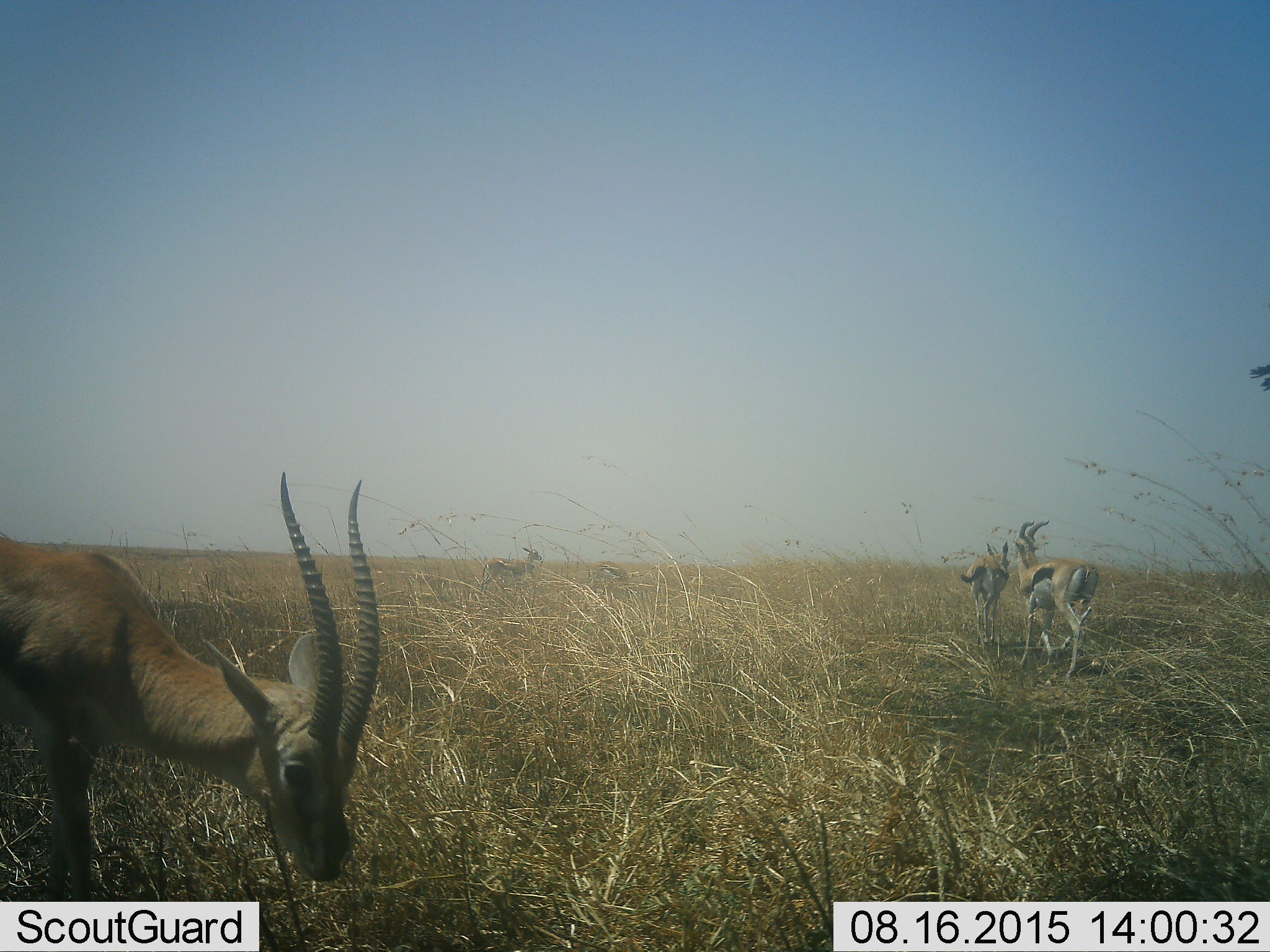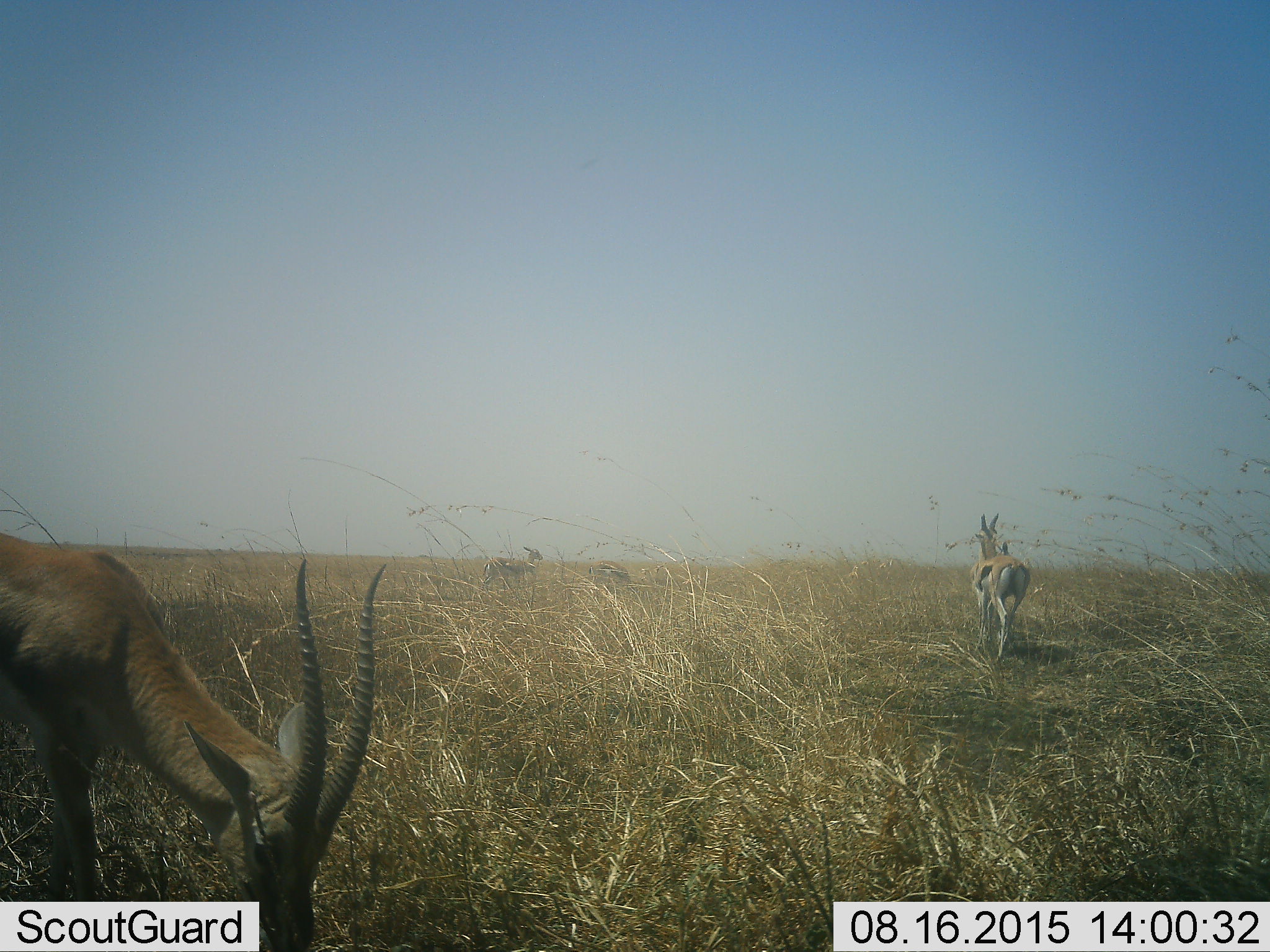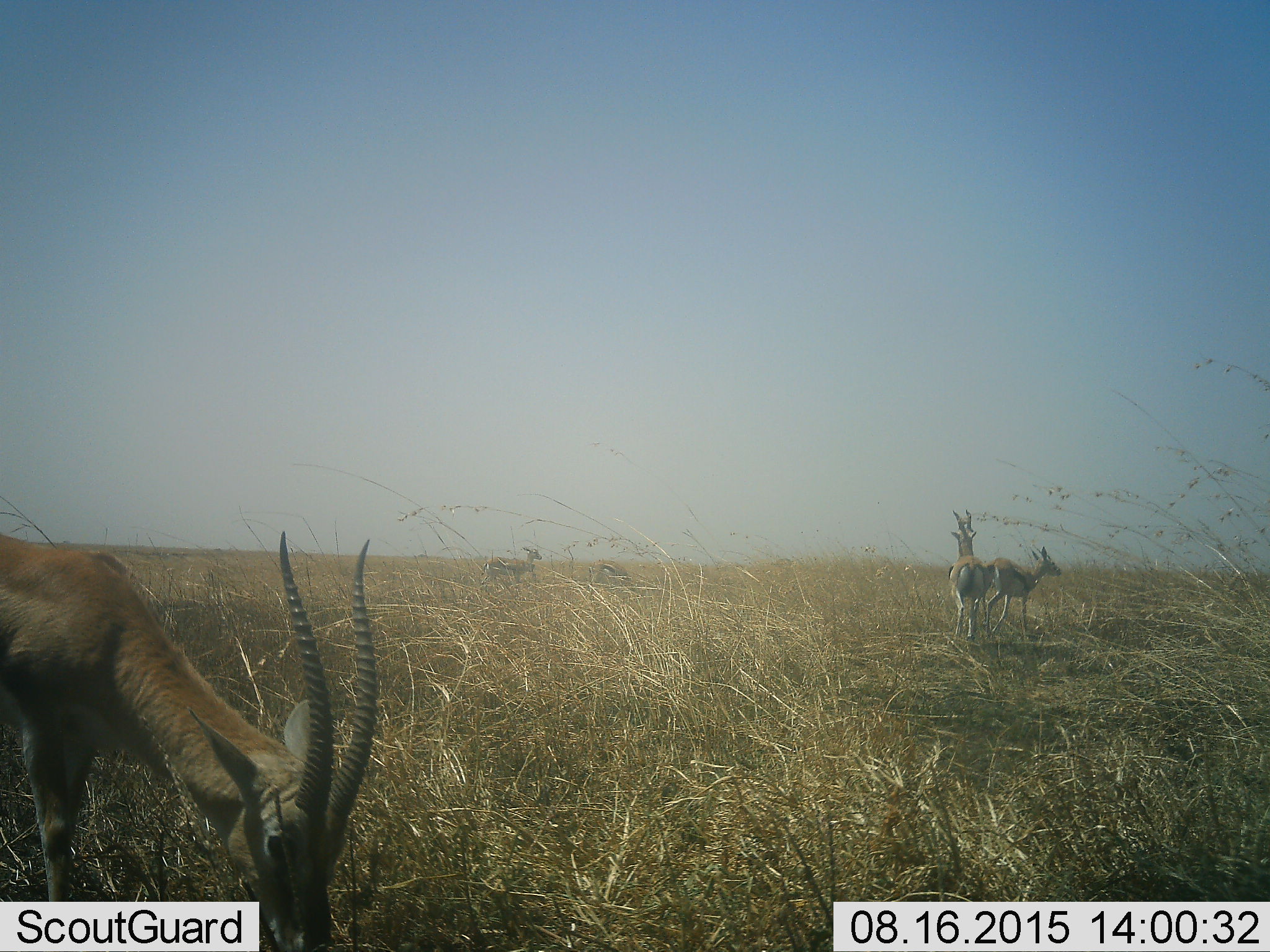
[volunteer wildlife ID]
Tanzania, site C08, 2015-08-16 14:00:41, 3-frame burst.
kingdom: Animalia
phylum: Chordata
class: Mammalia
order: Artiodactyla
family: Bovidae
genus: Eudorcas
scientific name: Eudorcas thomsonii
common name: thomson's gazelle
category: gazellethomsons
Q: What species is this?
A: Gazellethomsons (thomson's gazelle) (Eudorcas thomsonii).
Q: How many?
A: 5.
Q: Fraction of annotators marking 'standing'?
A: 67%.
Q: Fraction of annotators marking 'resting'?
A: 0%.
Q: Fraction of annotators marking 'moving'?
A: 60%.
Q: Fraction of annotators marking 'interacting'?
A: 20%.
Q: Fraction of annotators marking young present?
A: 0%.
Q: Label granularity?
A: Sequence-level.